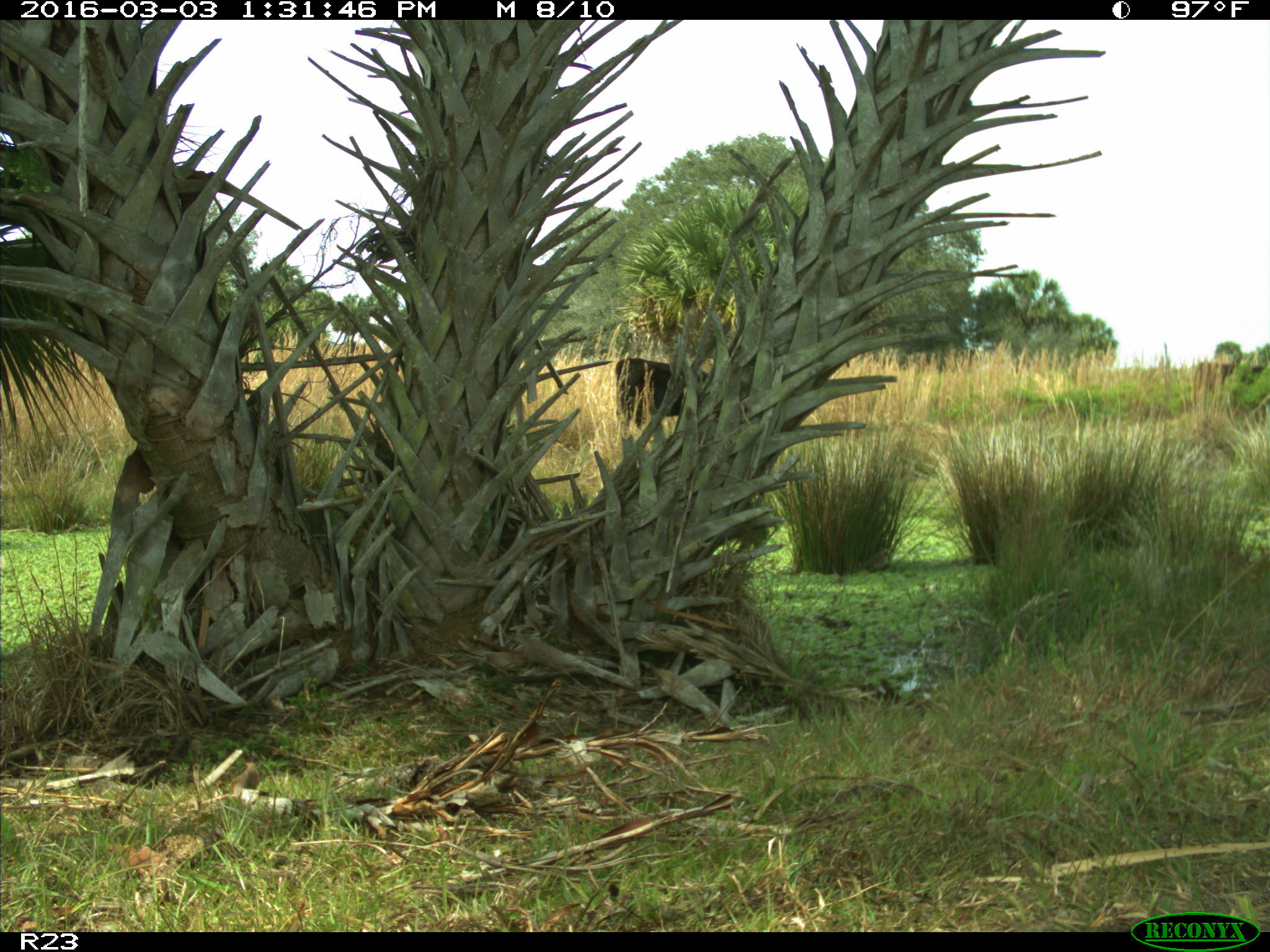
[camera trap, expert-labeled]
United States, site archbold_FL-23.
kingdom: Animalia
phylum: Chordata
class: Mammalia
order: Artiodactyla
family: Bovidae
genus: Bos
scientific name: Bos taurus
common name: domestic cow